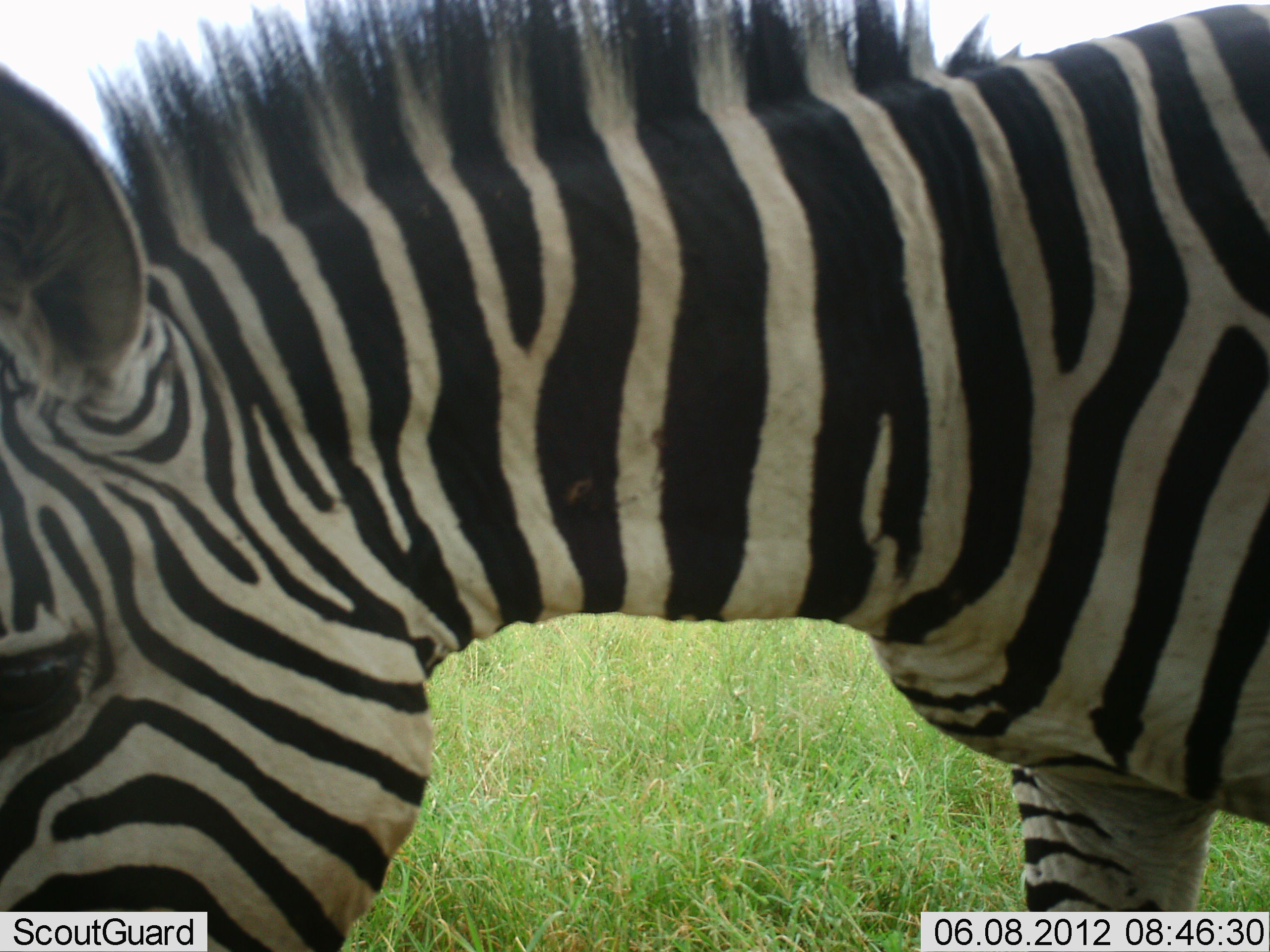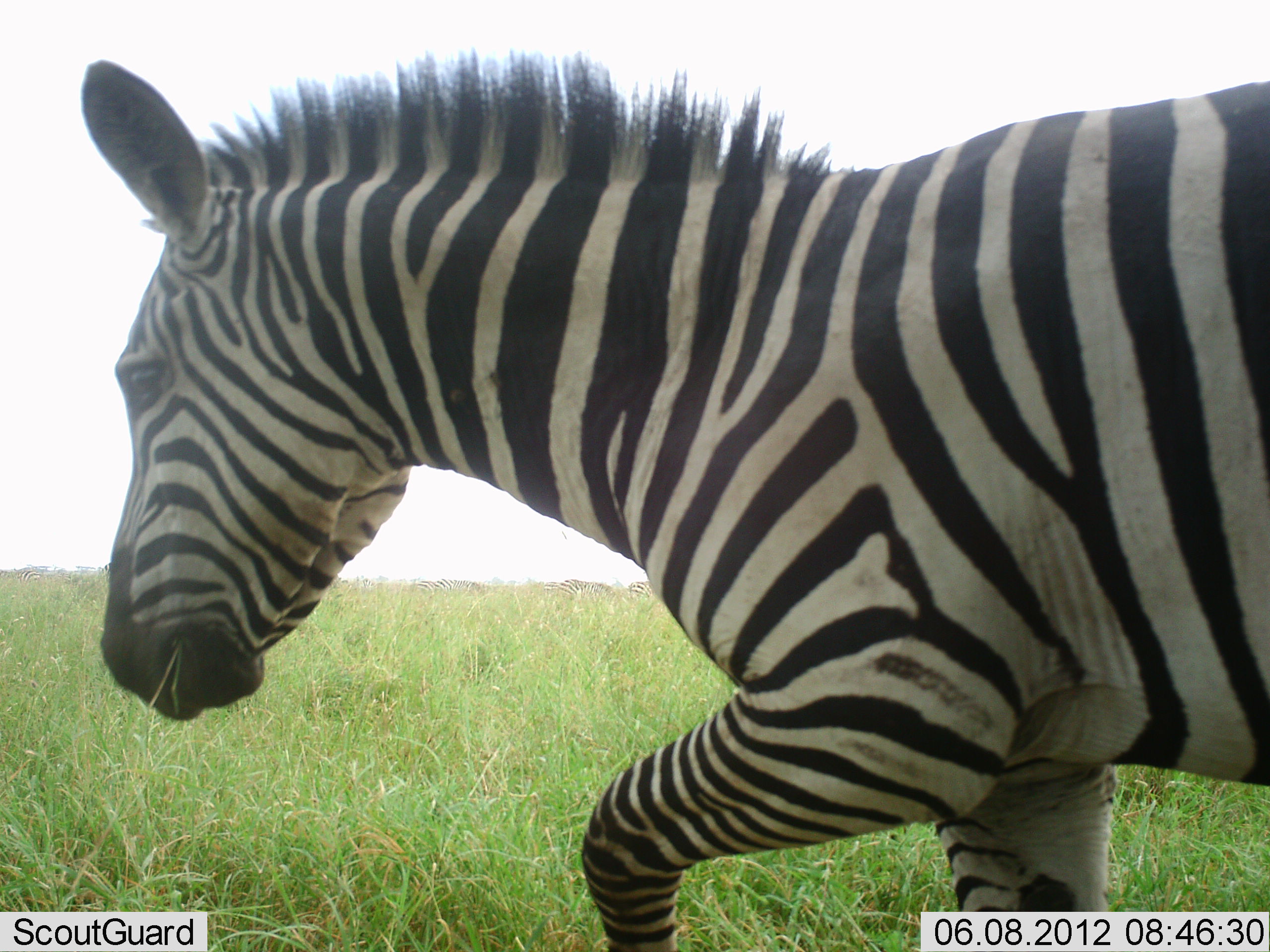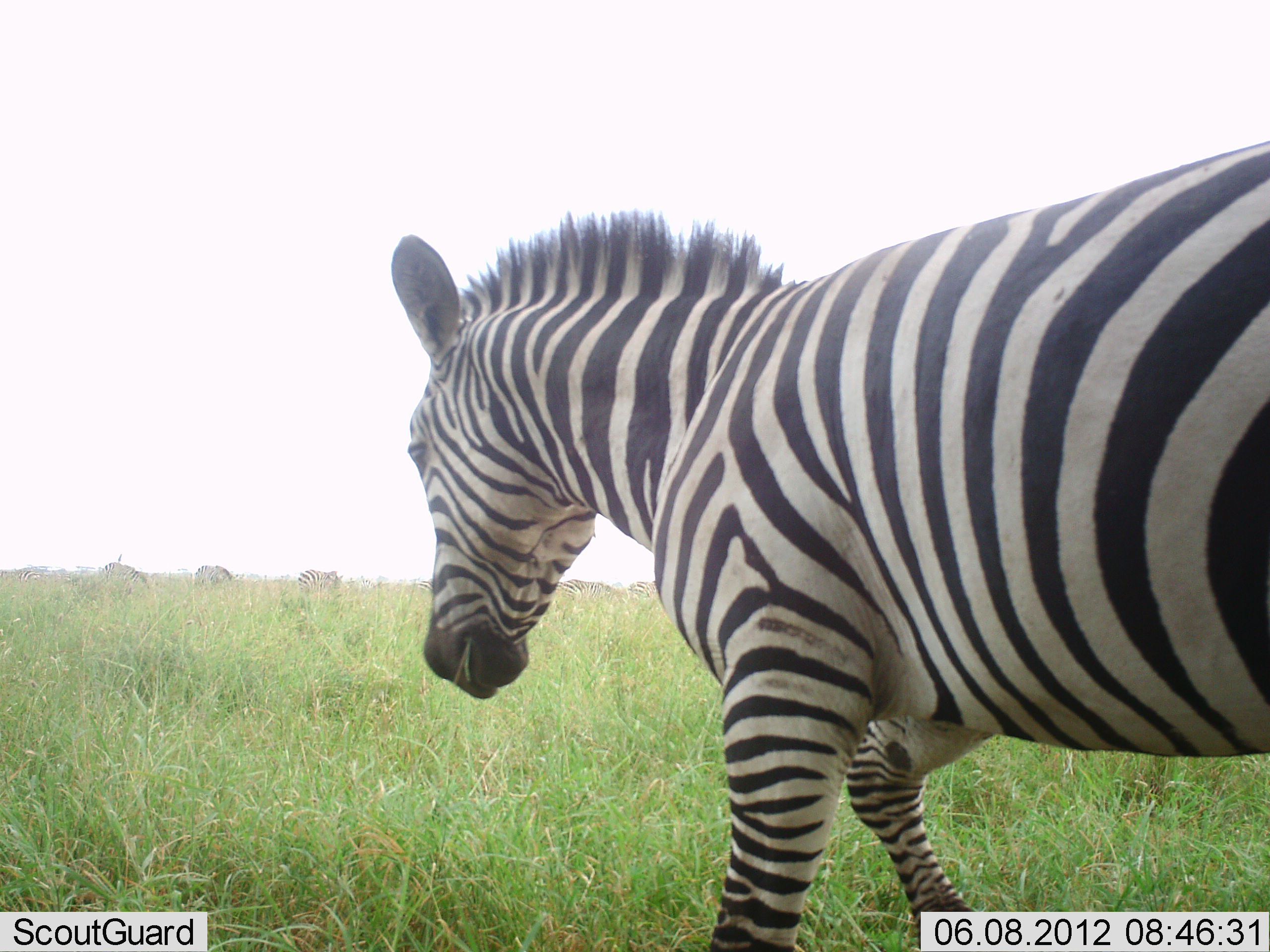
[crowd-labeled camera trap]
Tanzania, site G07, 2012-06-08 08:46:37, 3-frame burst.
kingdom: Animalia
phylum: Chordata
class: Mammalia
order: Perissodactyla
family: Equidae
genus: Equus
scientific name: Equus quagga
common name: plains zebra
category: zebra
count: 1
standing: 20%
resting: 0%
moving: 80%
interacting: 0%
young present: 0%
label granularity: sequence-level